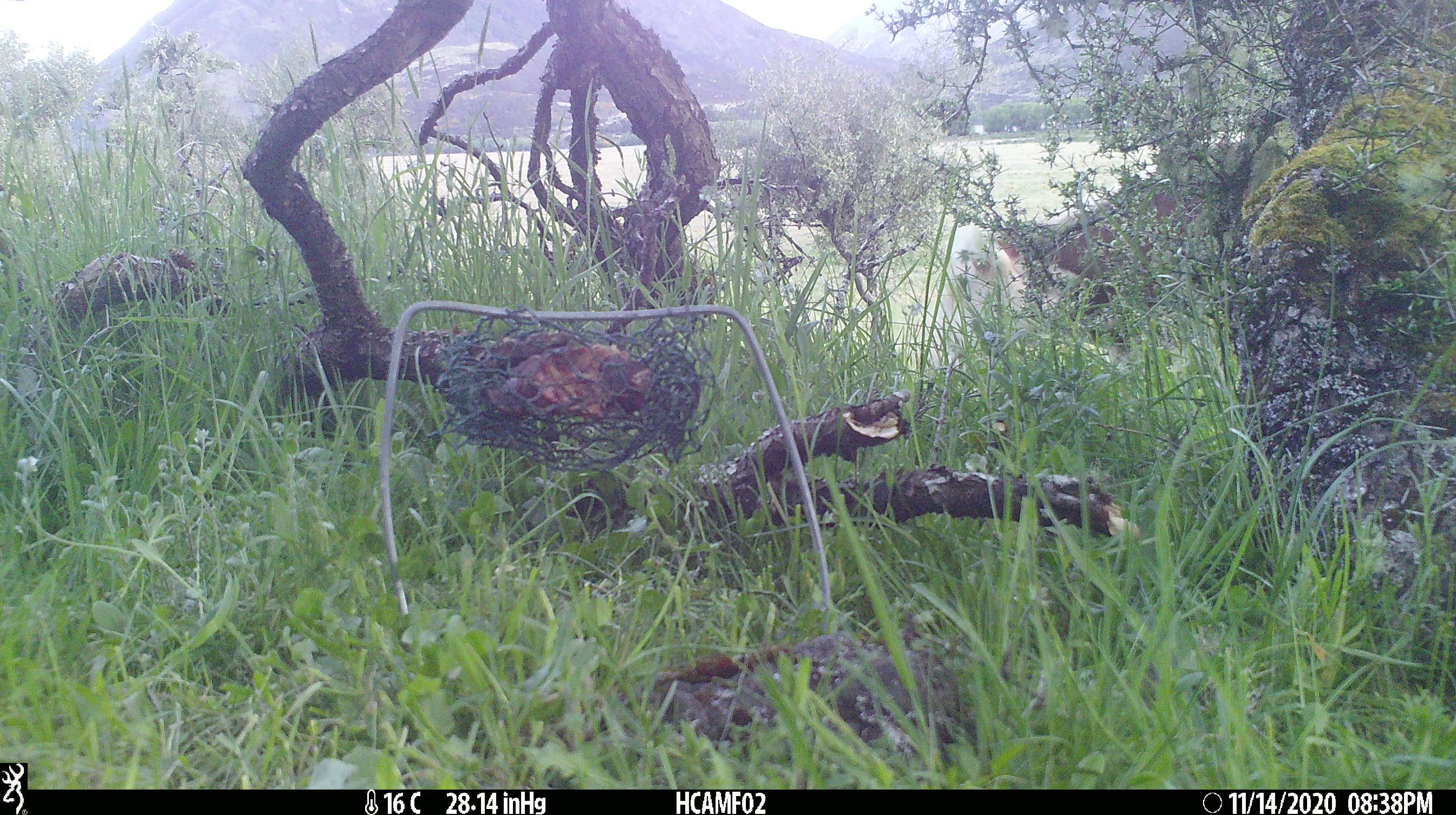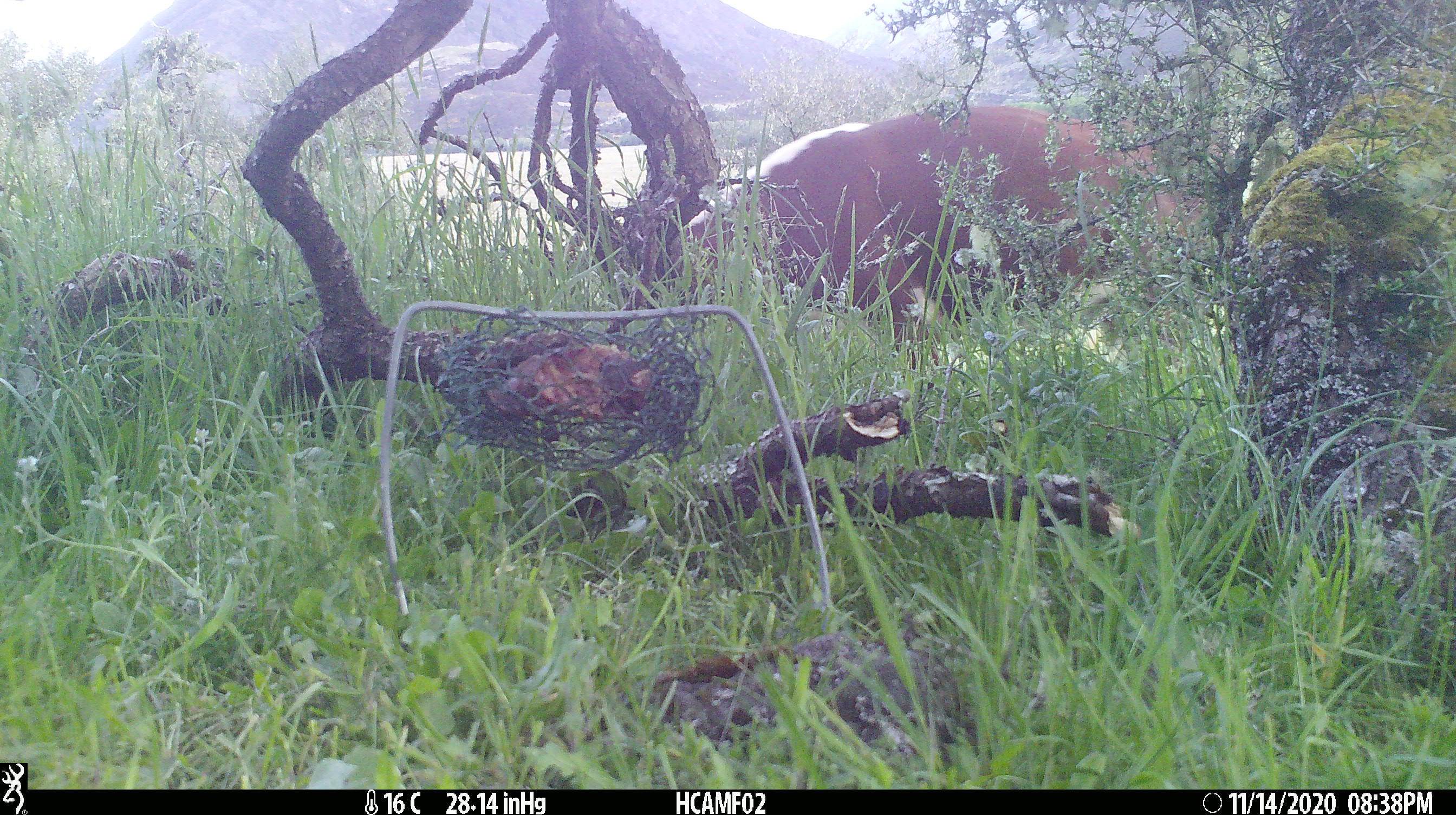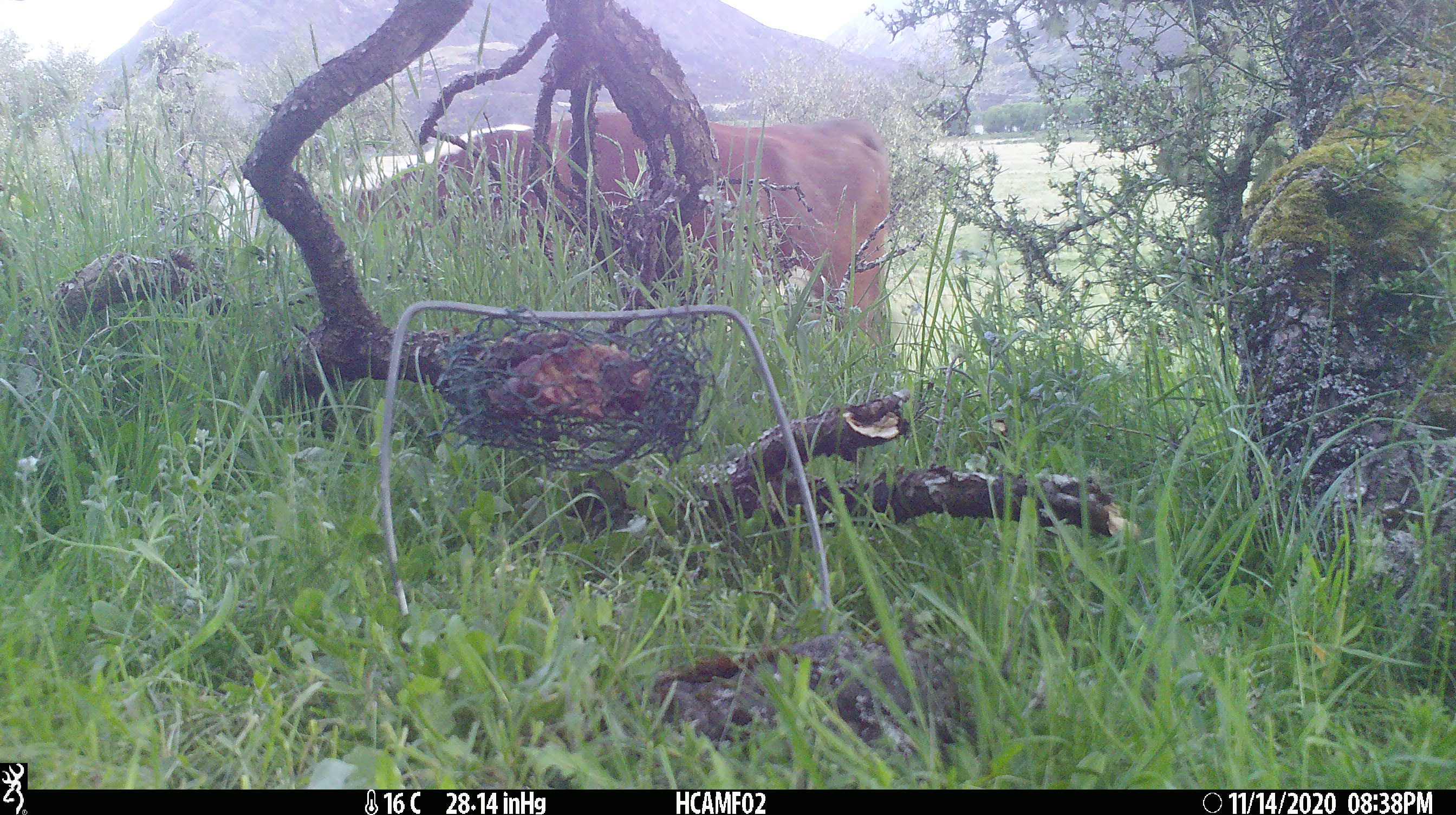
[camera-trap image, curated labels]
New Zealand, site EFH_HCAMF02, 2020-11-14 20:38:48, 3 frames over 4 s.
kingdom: Animalia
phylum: Chordata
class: Mammalia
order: Artiodactyla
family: Bovidae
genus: Bos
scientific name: Bos taurus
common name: domestic cow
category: cow